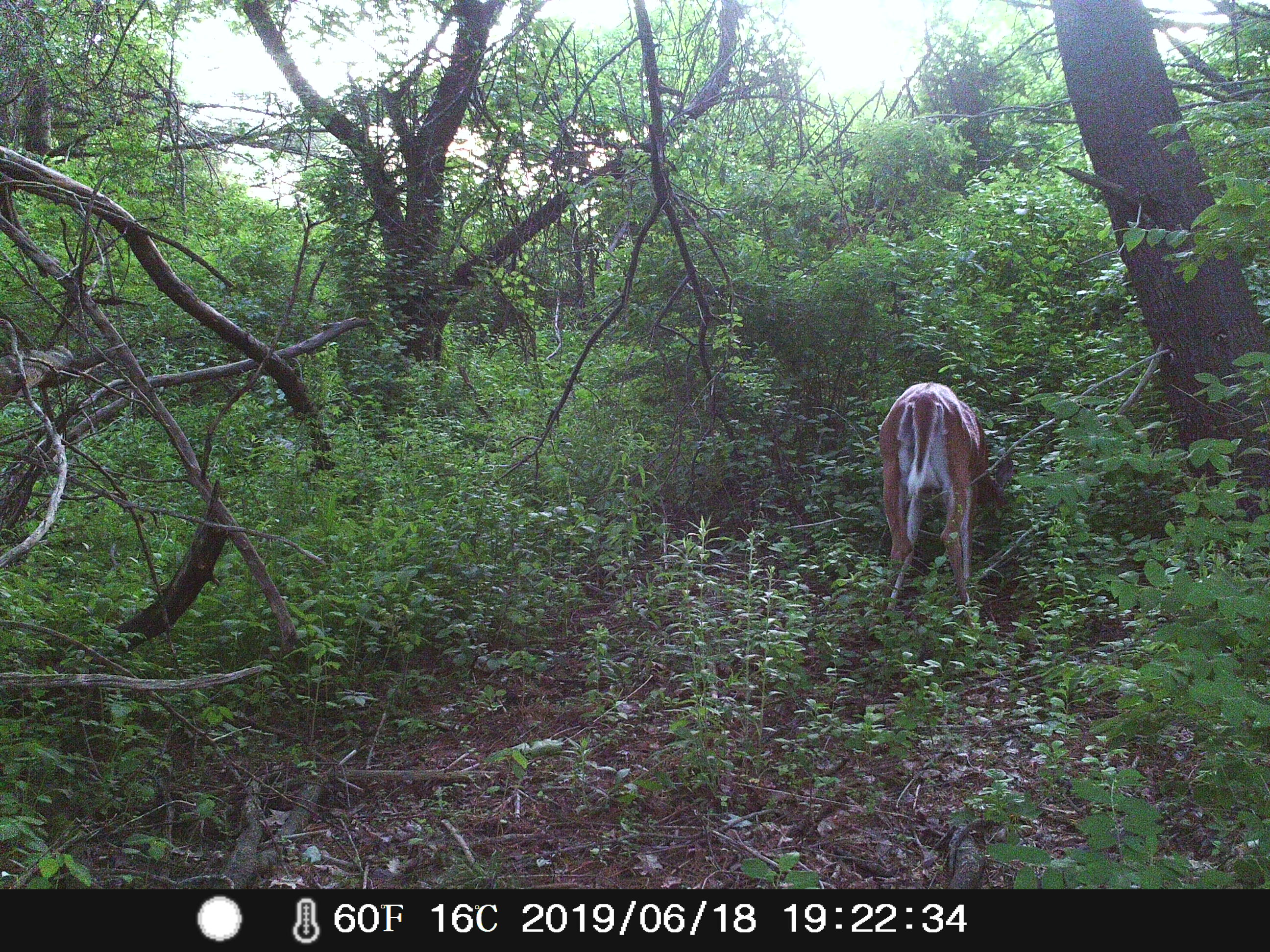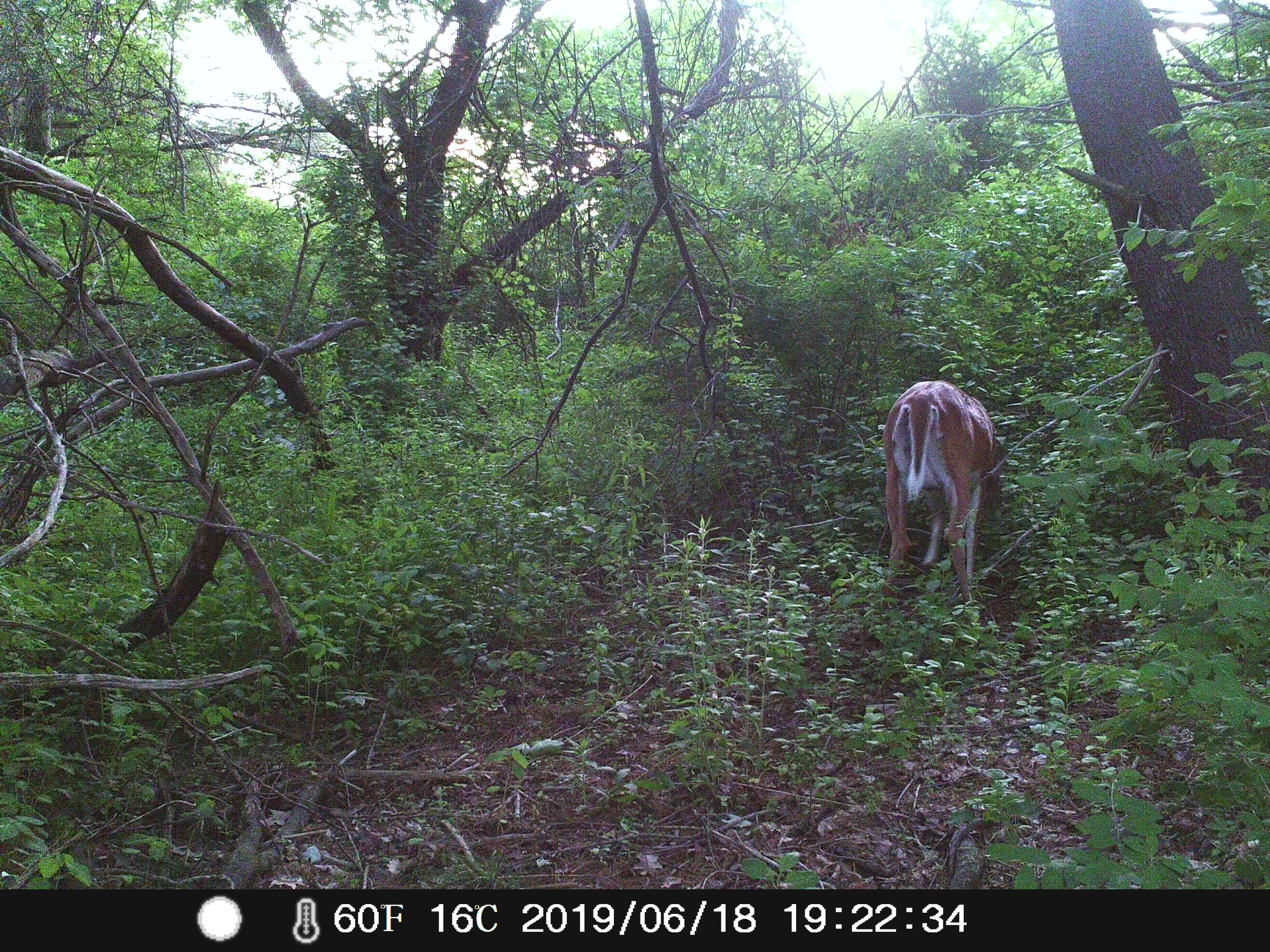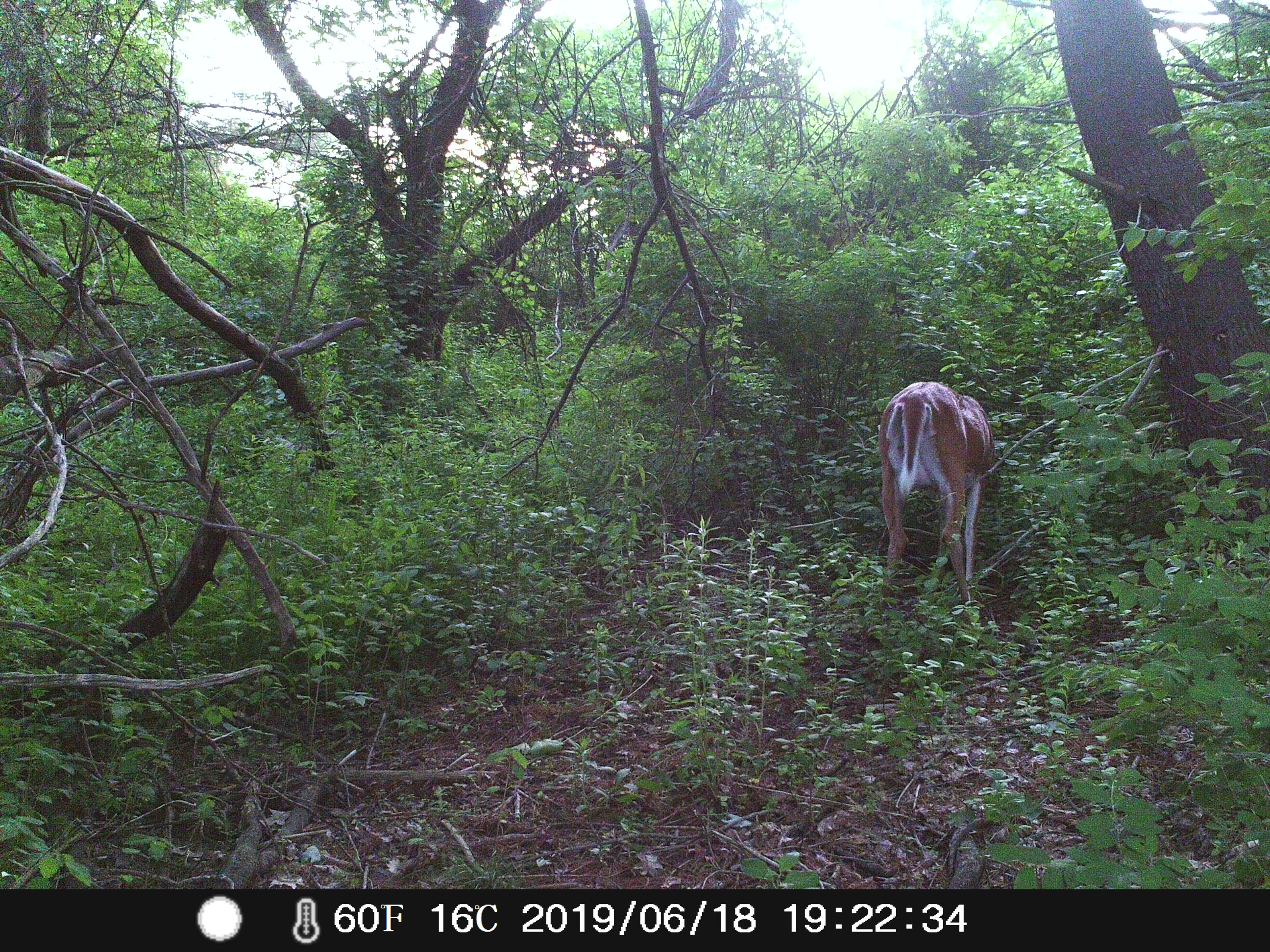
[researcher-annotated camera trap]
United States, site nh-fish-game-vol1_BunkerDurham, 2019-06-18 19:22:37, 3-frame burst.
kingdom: Animalia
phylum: Chordata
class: Mammalia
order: Artiodactyla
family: Cervidae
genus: Odocoileus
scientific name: Odocoileus virginianus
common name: white-tailed deer